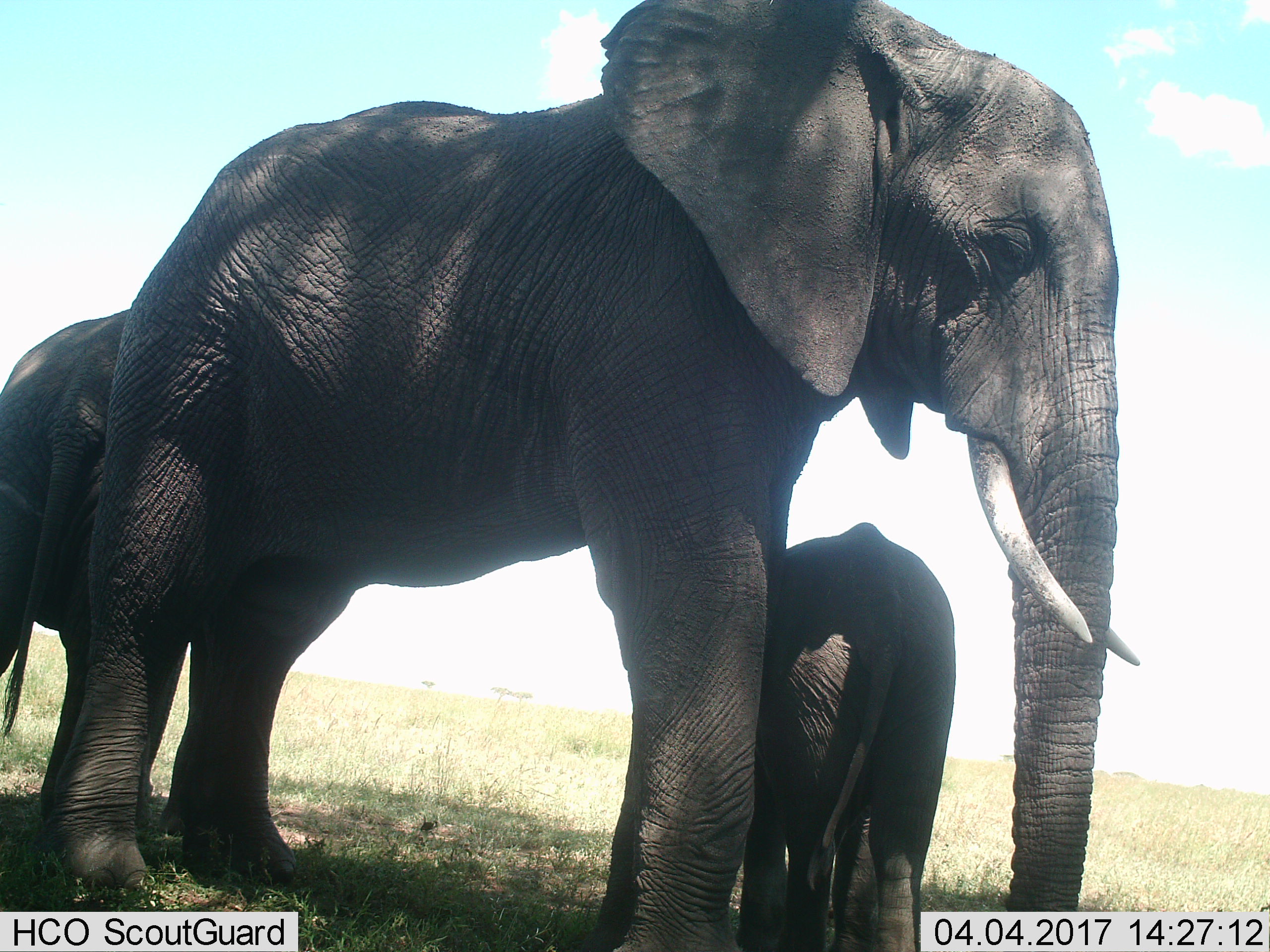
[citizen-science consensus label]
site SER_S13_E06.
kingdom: Animalia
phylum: Chordata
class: Mammalia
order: Proboscidea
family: Elephantidae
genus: Loxodonta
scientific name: Loxodonta africana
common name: african bush elephant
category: elephant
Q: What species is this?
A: Elephant (african bush elephant) (Loxodonta africana).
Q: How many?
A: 3.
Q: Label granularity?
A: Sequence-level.